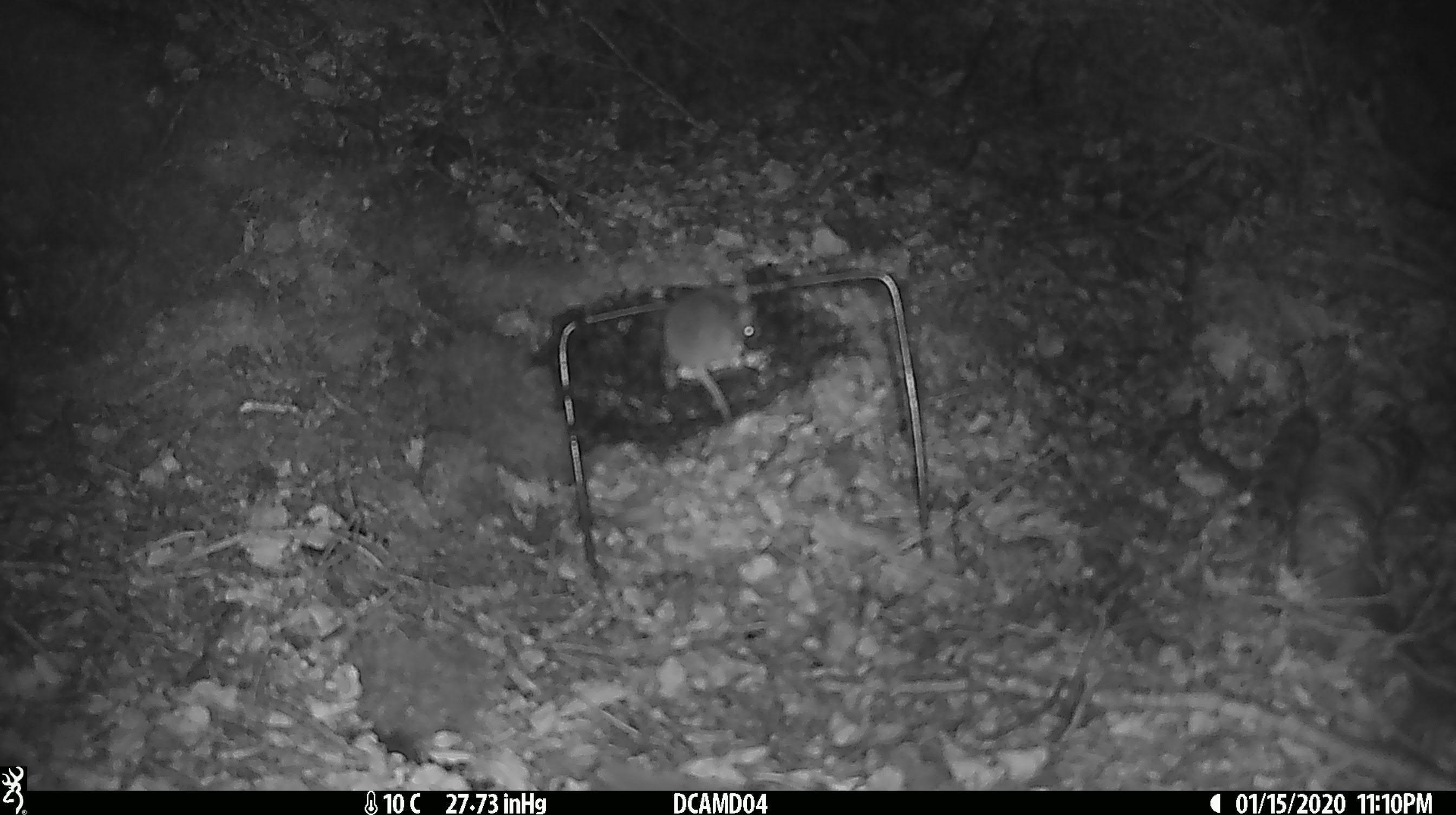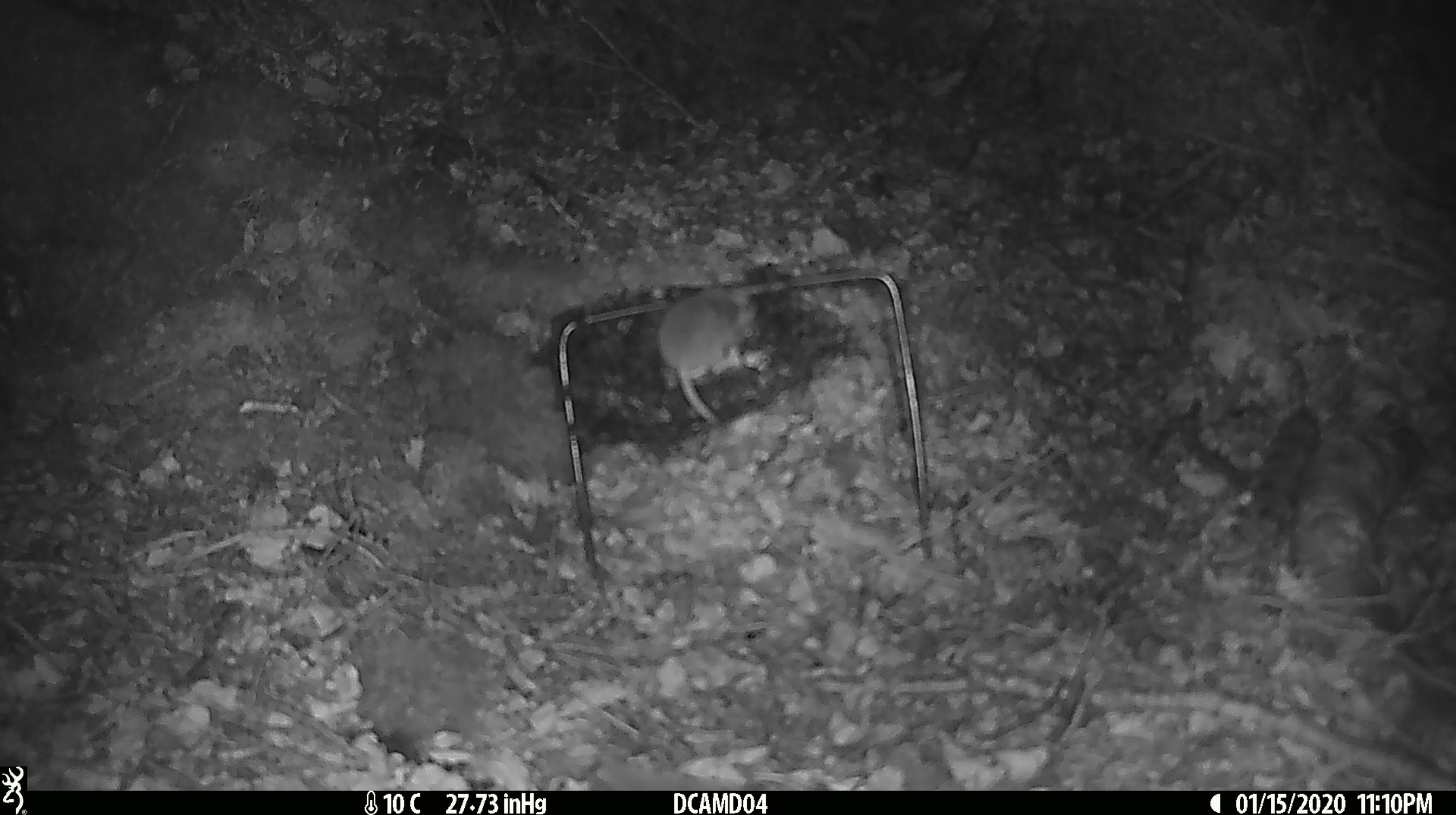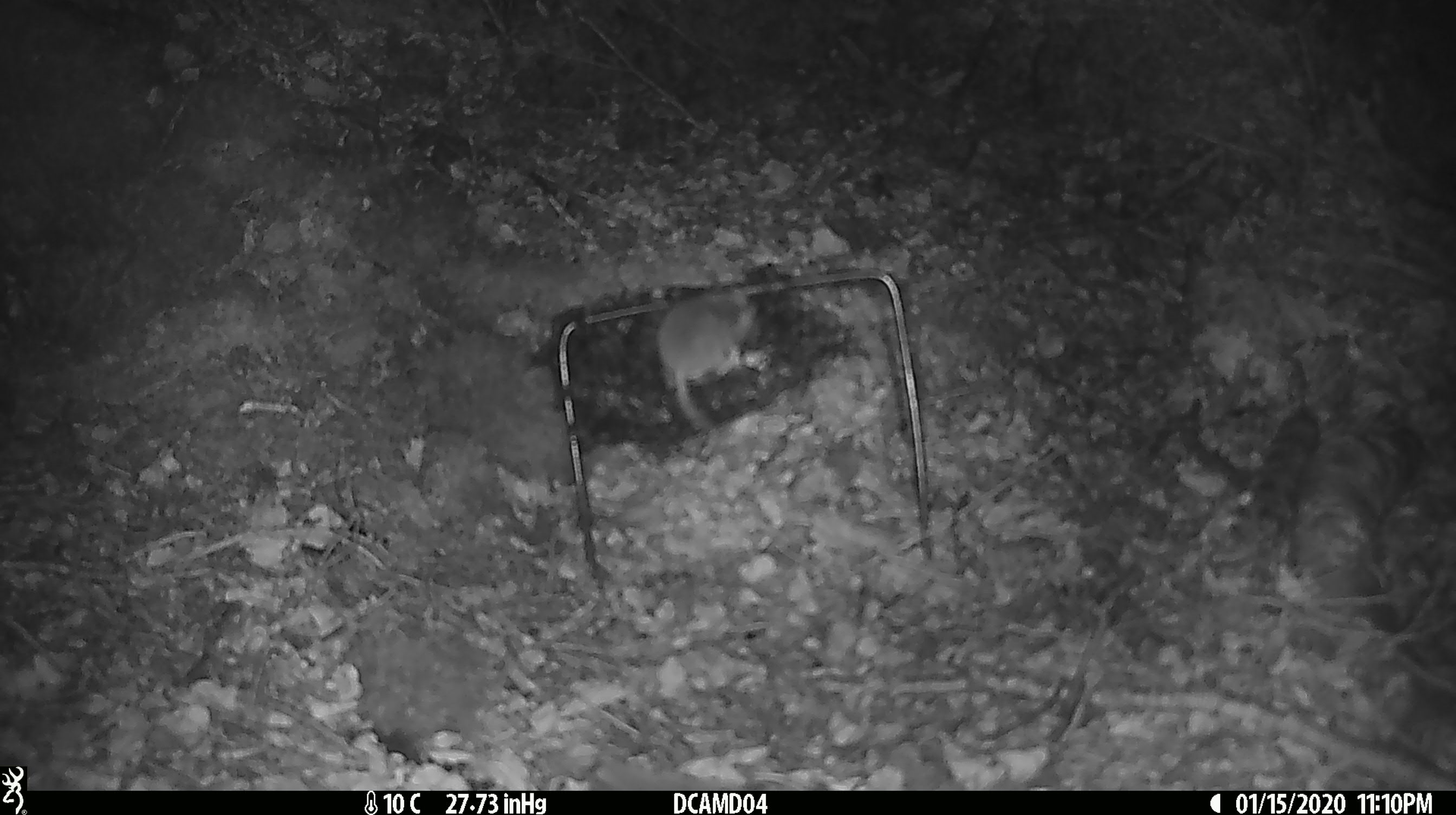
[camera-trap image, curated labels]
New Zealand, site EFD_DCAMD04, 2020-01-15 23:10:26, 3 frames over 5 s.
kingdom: Animalia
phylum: Chordata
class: Mammalia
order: Rodentia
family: Muridae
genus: Mus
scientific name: Mus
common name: mouse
Mouse (Mus).